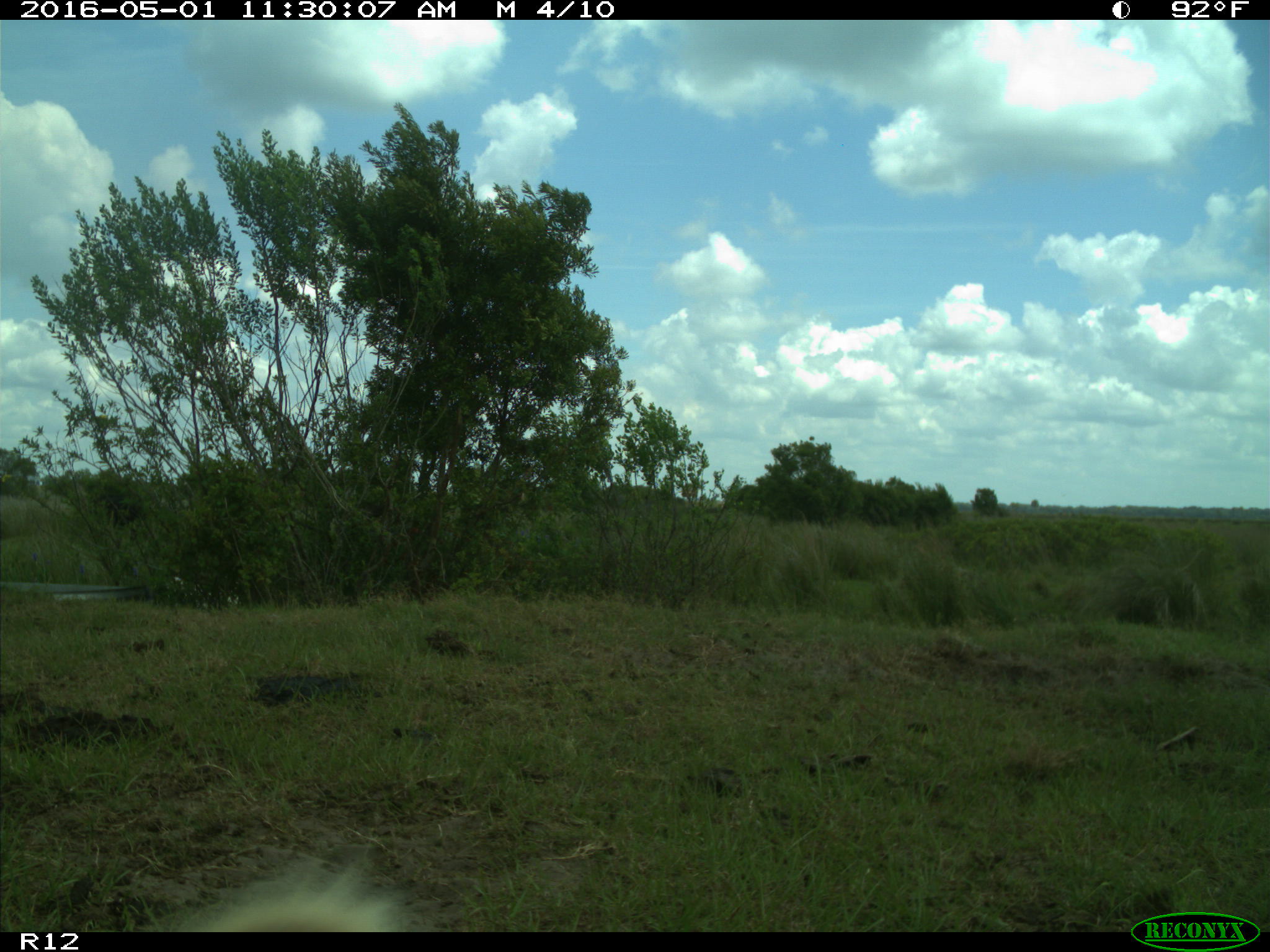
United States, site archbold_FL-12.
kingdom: Animalia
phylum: Chordata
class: Mammalia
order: Artiodactyla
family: Bovidae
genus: Bos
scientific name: Bos taurus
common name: domestic cow